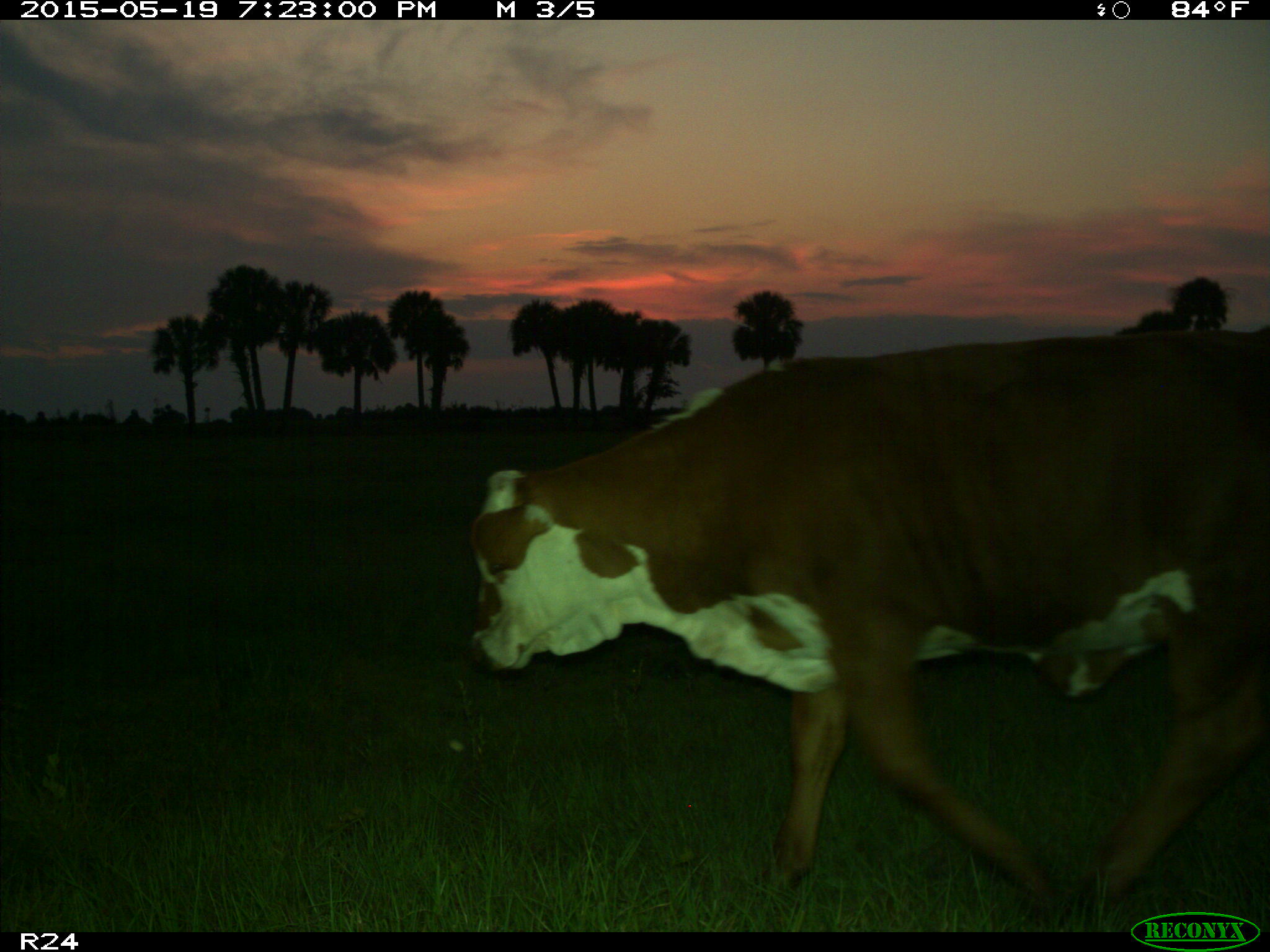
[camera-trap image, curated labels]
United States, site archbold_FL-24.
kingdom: Animalia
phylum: Chordata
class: Mammalia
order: Artiodactyla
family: Bovidae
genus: Bos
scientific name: Bos taurus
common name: domestic cow